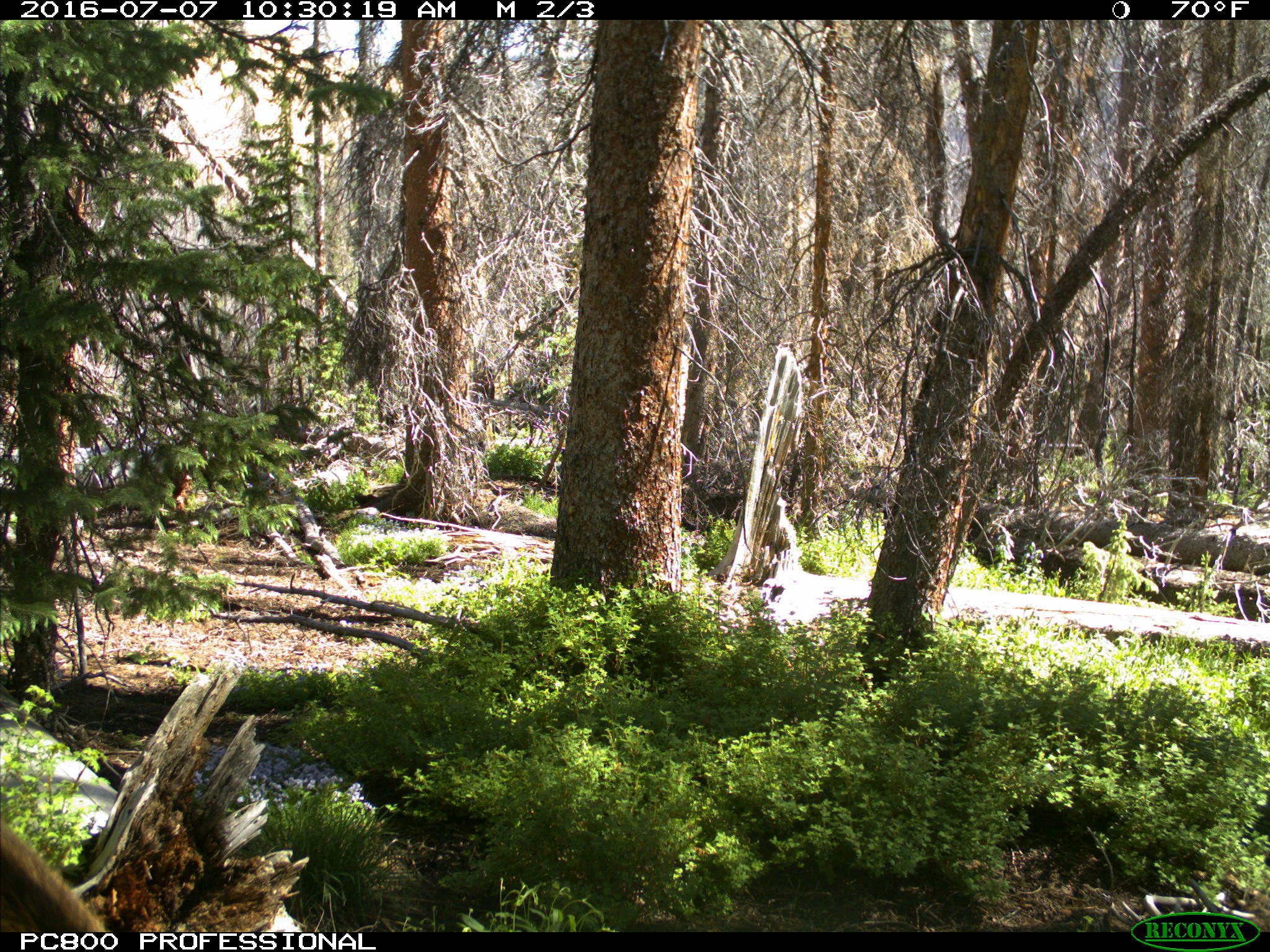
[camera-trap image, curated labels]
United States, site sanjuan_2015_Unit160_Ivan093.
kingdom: Animalia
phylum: Chordata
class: Mammalia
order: Artiodactyla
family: Cervidae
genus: Cervus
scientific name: Cervus elaphus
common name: red deer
Cervus elaphus (red deer).